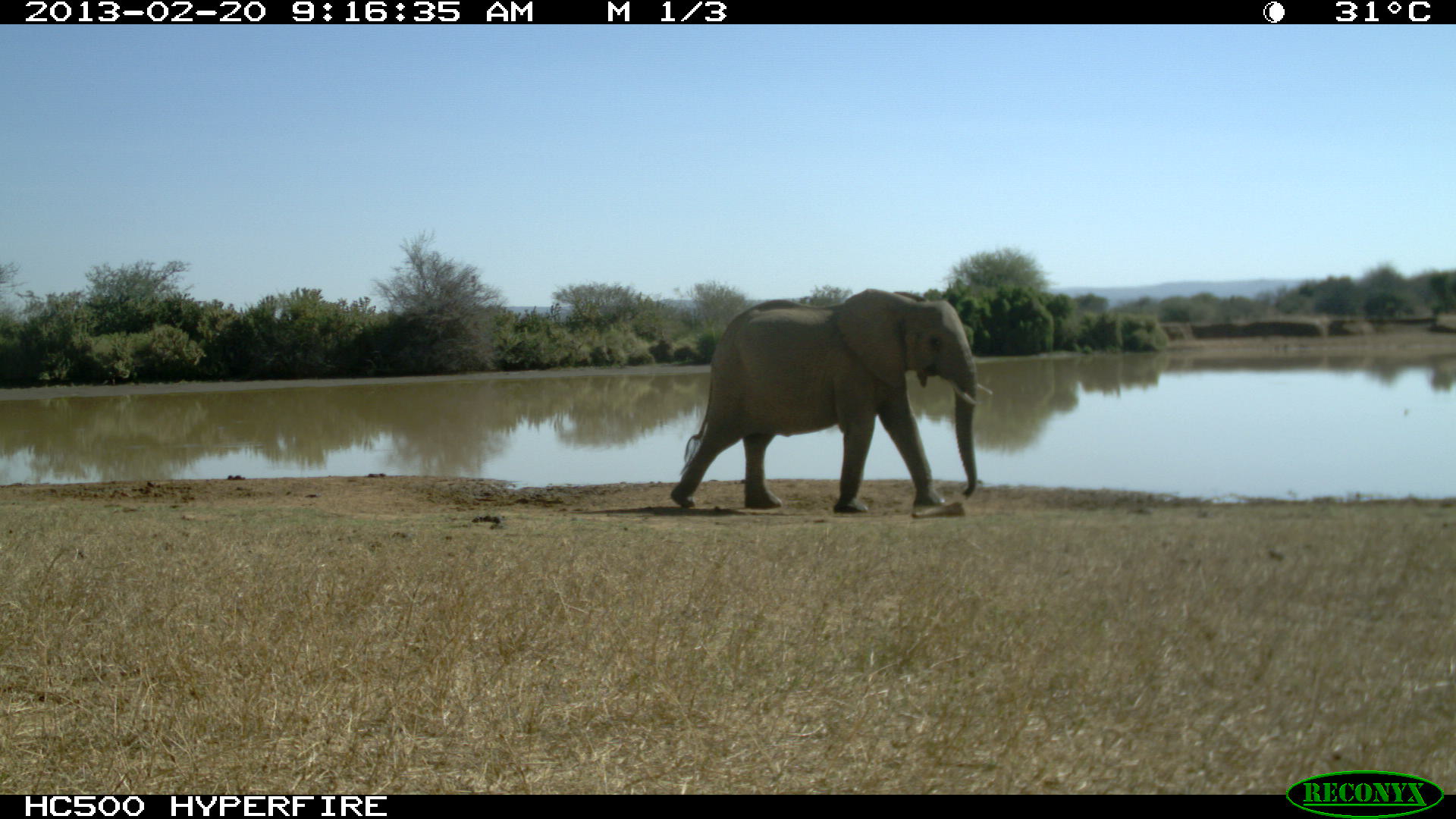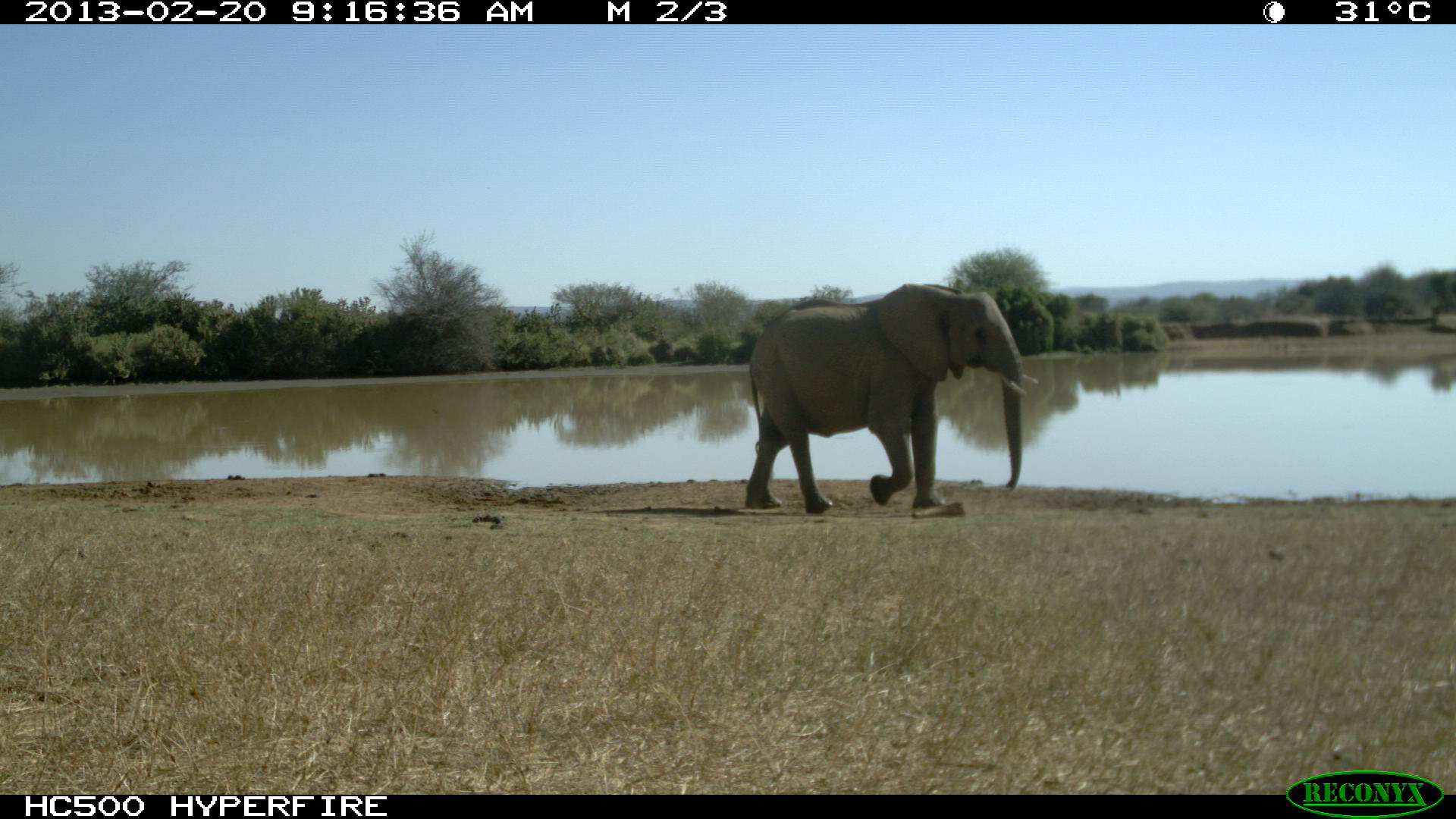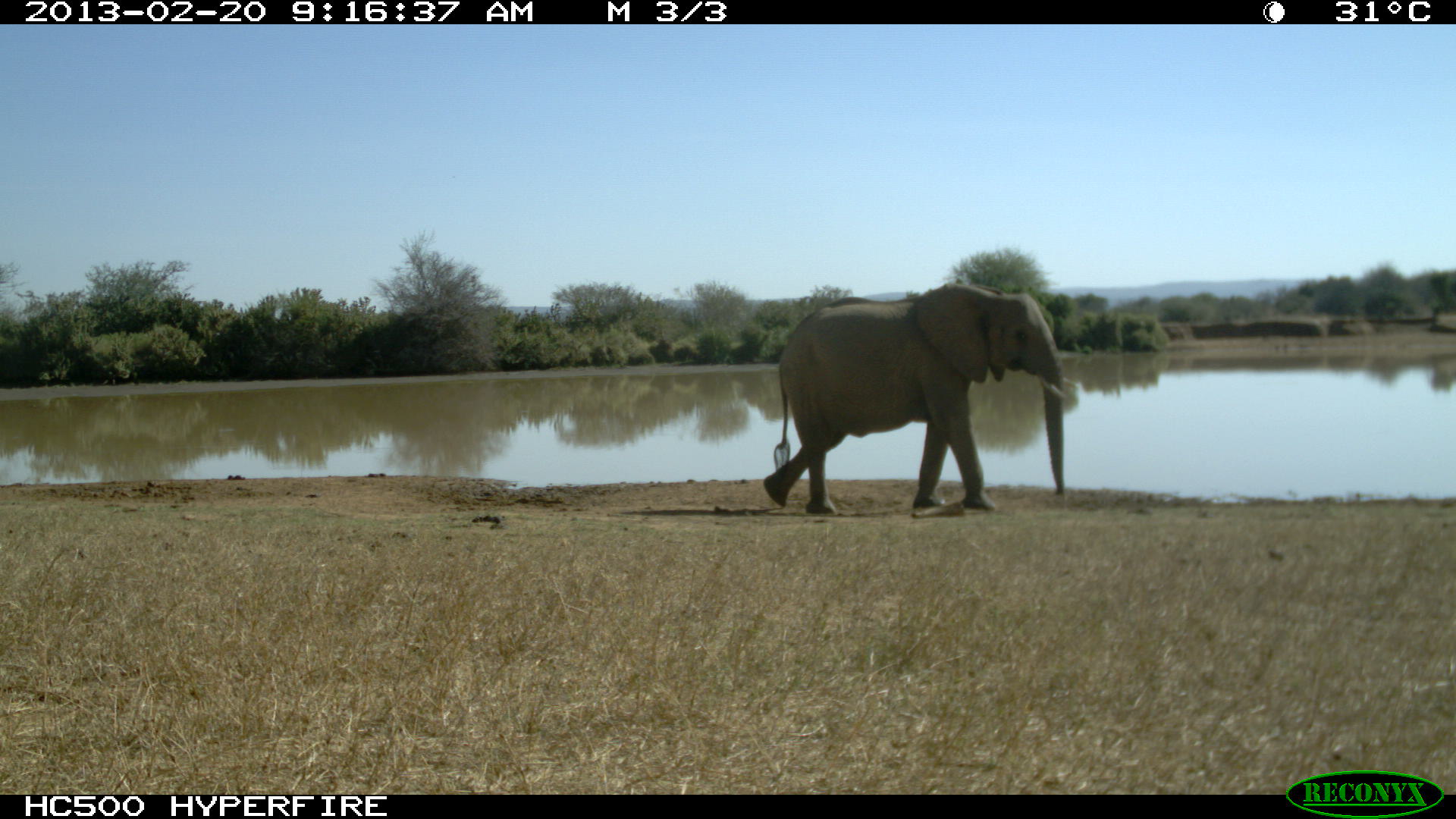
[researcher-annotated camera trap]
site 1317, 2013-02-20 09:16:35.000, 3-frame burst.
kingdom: Animalia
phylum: Chordata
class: Mammalia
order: Proboscidea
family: Elephantidae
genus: Loxodonta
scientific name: Loxodonta africana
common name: african bush elephant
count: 1